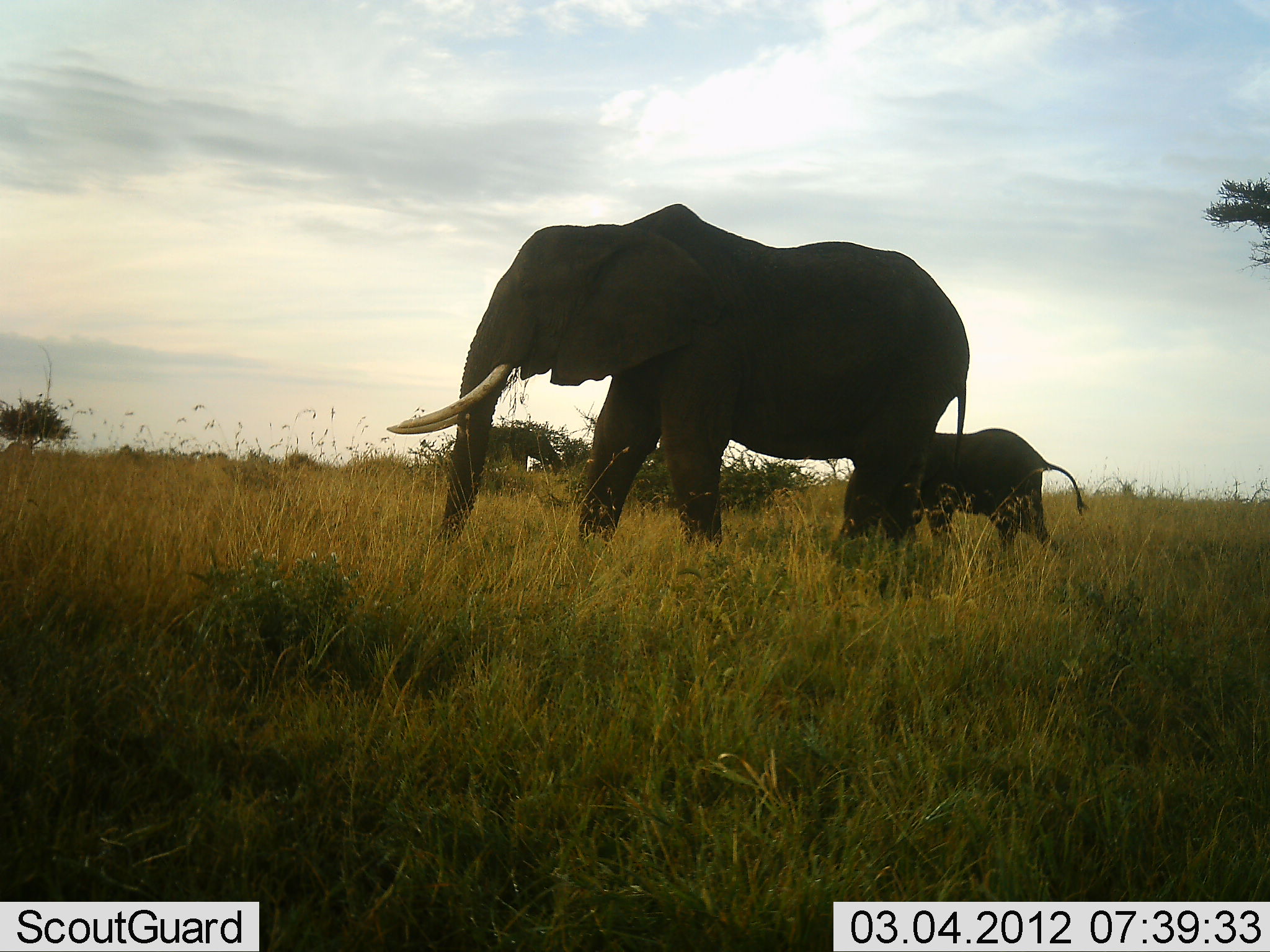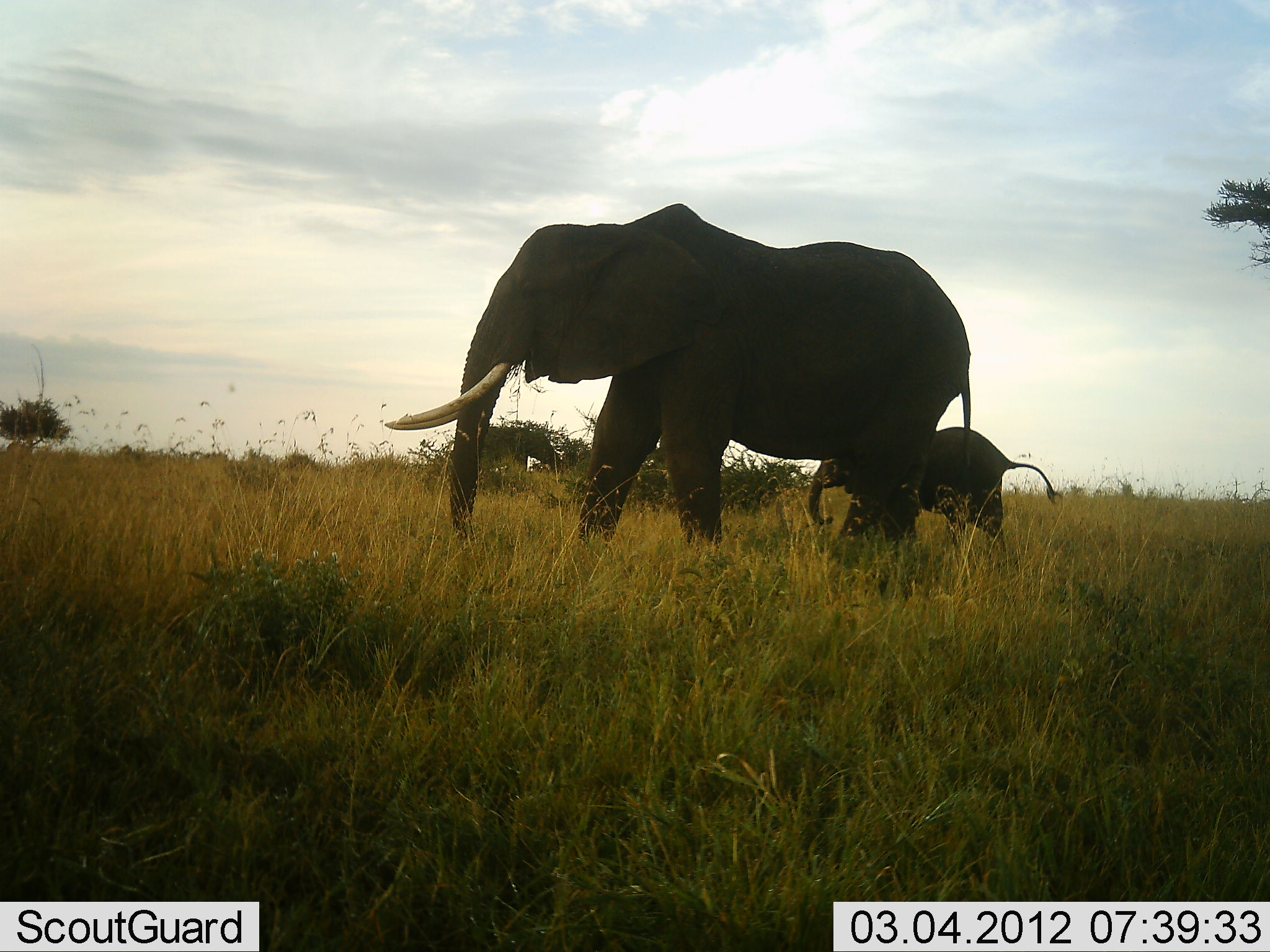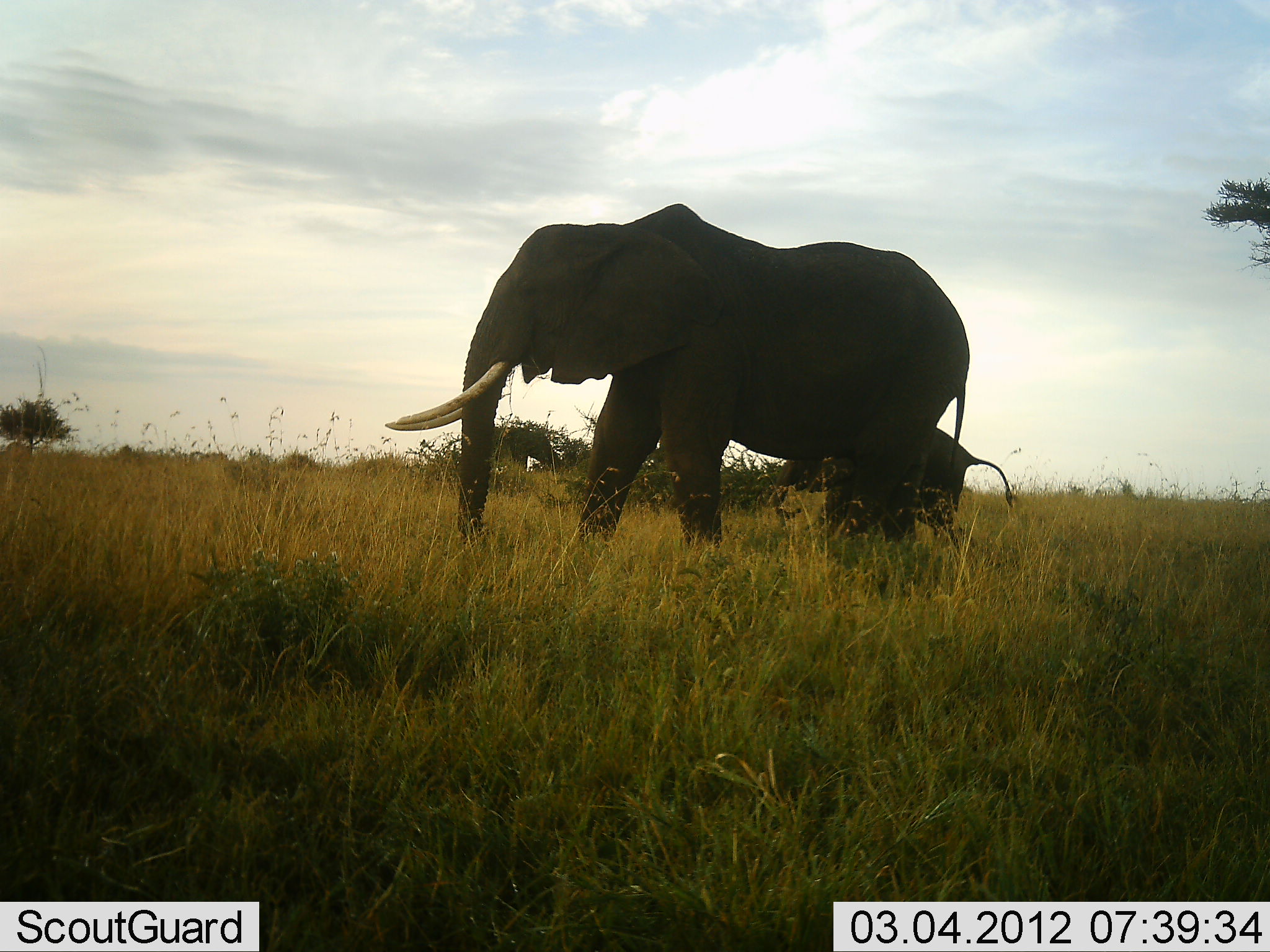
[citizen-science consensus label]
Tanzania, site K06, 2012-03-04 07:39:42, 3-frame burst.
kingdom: Animalia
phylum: Chordata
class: Mammalia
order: Proboscidea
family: Elephantidae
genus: Loxodonta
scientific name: Loxodonta africana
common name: african bush elephant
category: elephant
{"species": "elephant (african bush elephant) (Loxodonta africana)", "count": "2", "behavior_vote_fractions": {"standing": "56%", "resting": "0%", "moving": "89%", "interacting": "6%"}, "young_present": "94%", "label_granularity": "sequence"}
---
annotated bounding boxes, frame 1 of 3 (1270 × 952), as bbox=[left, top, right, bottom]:
animal: bbox=[382, 201, 970, 594]; bbox=[839, 425, 1089, 569]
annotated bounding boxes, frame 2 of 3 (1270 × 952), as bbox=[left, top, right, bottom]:
animal: bbox=[380, 202, 973, 586]; bbox=[806, 424, 1059, 570]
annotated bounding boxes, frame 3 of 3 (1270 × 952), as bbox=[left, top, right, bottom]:
animal: bbox=[381, 203, 970, 584]; bbox=[763, 428, 1016, 563]